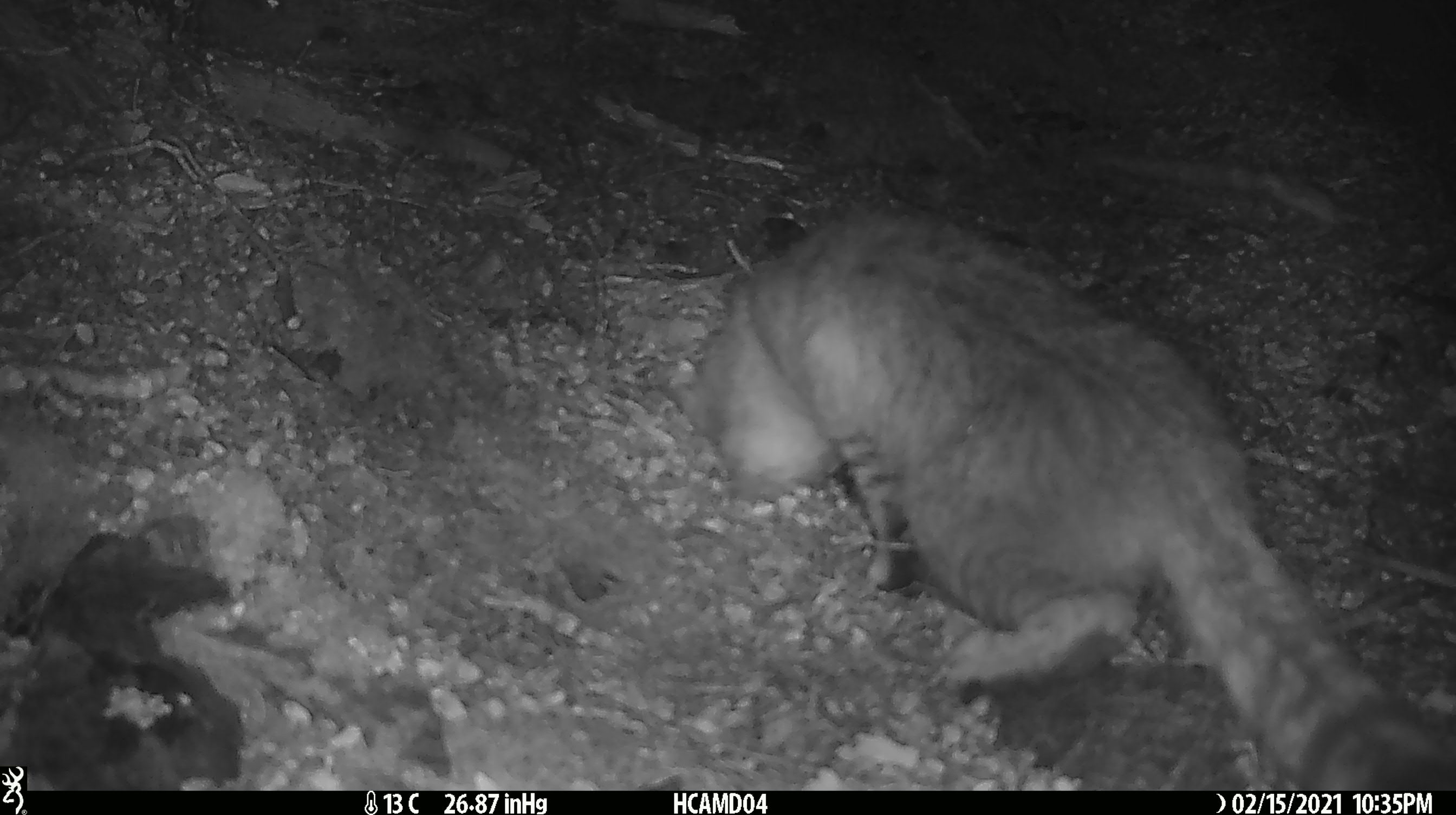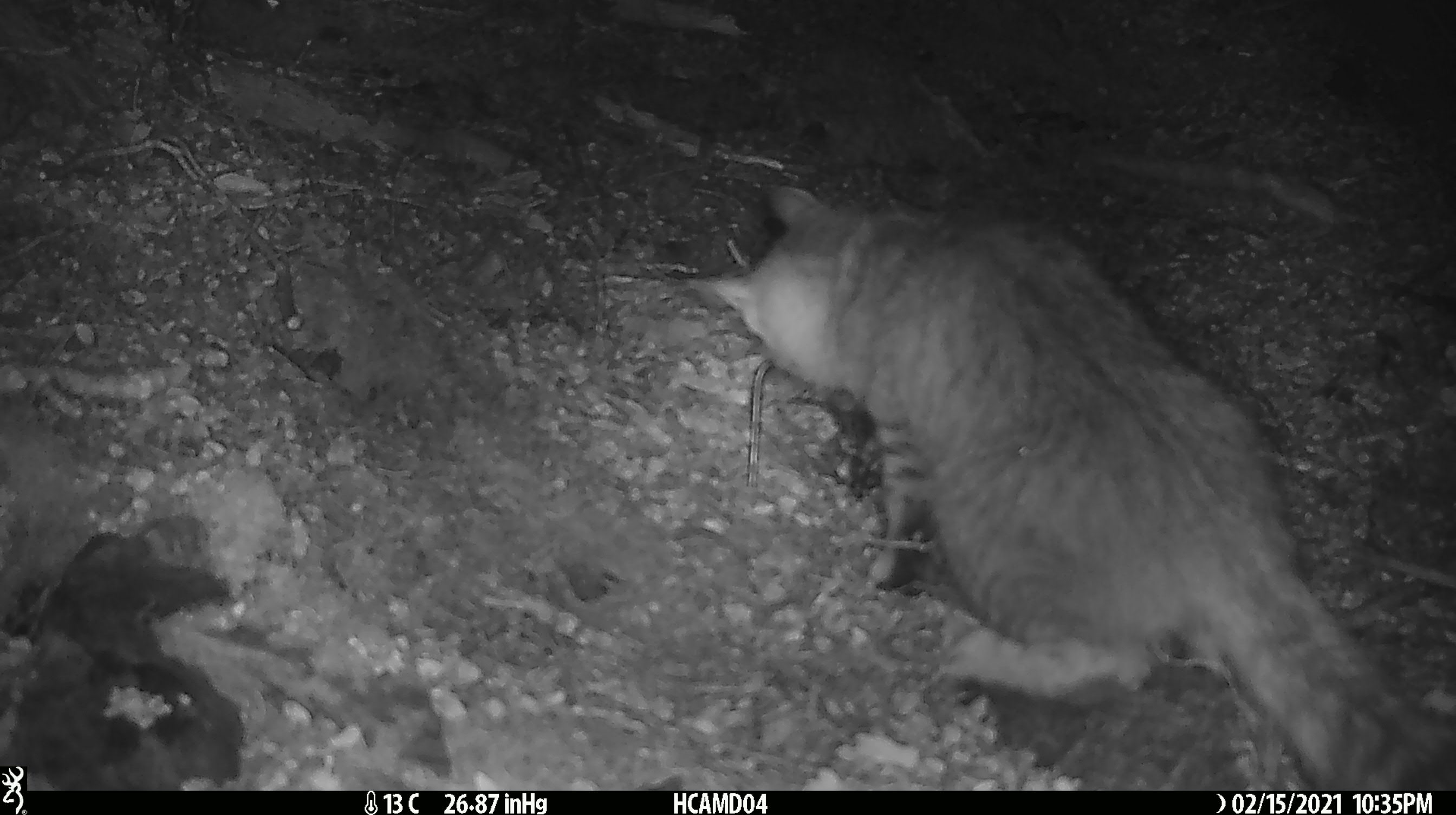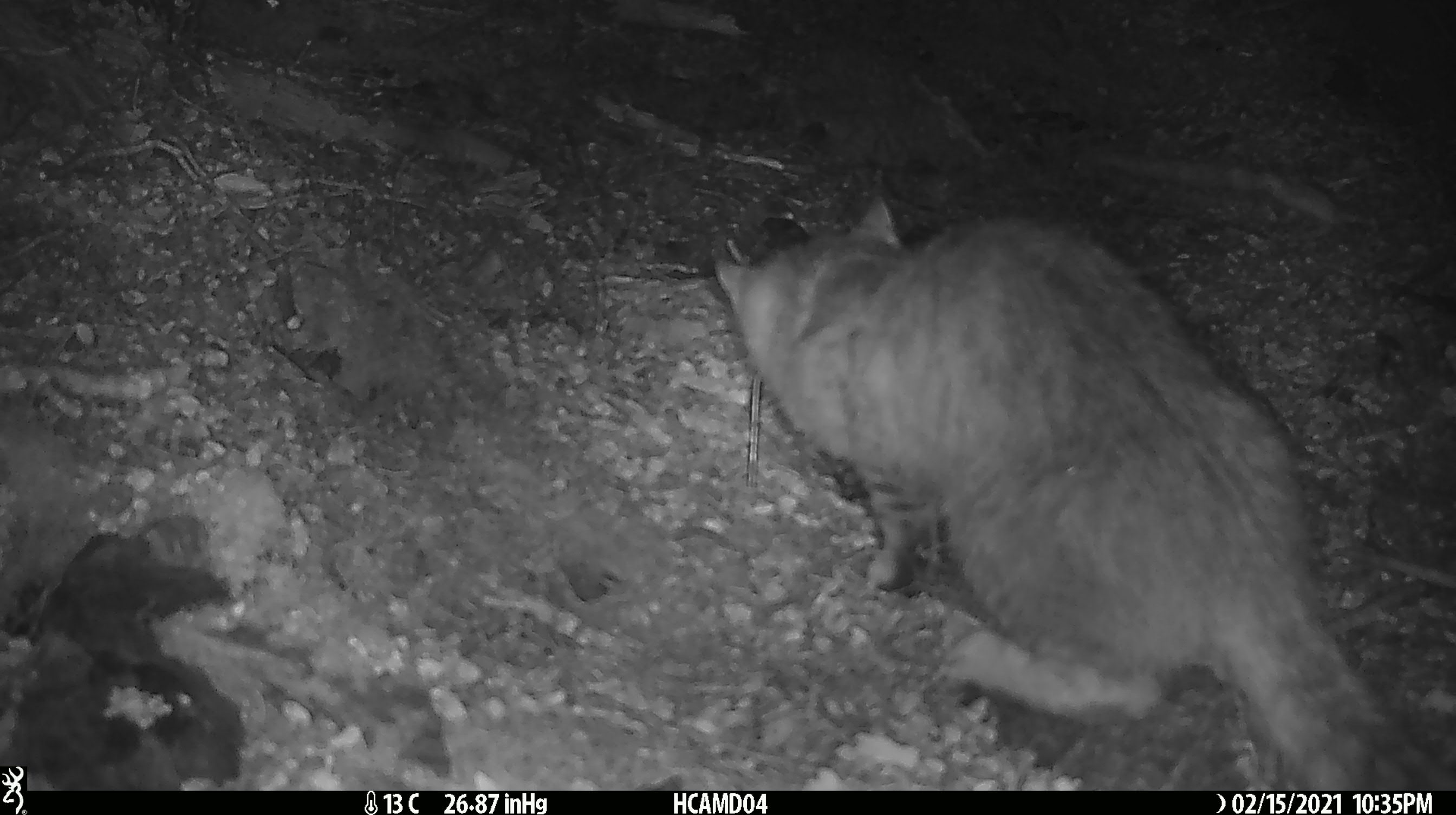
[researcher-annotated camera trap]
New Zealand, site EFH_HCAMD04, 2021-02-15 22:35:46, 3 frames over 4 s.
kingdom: Animalia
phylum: Chordata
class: Mammalia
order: Carnivora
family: Felidae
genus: Felis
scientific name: Felis catus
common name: domestic cat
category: cat